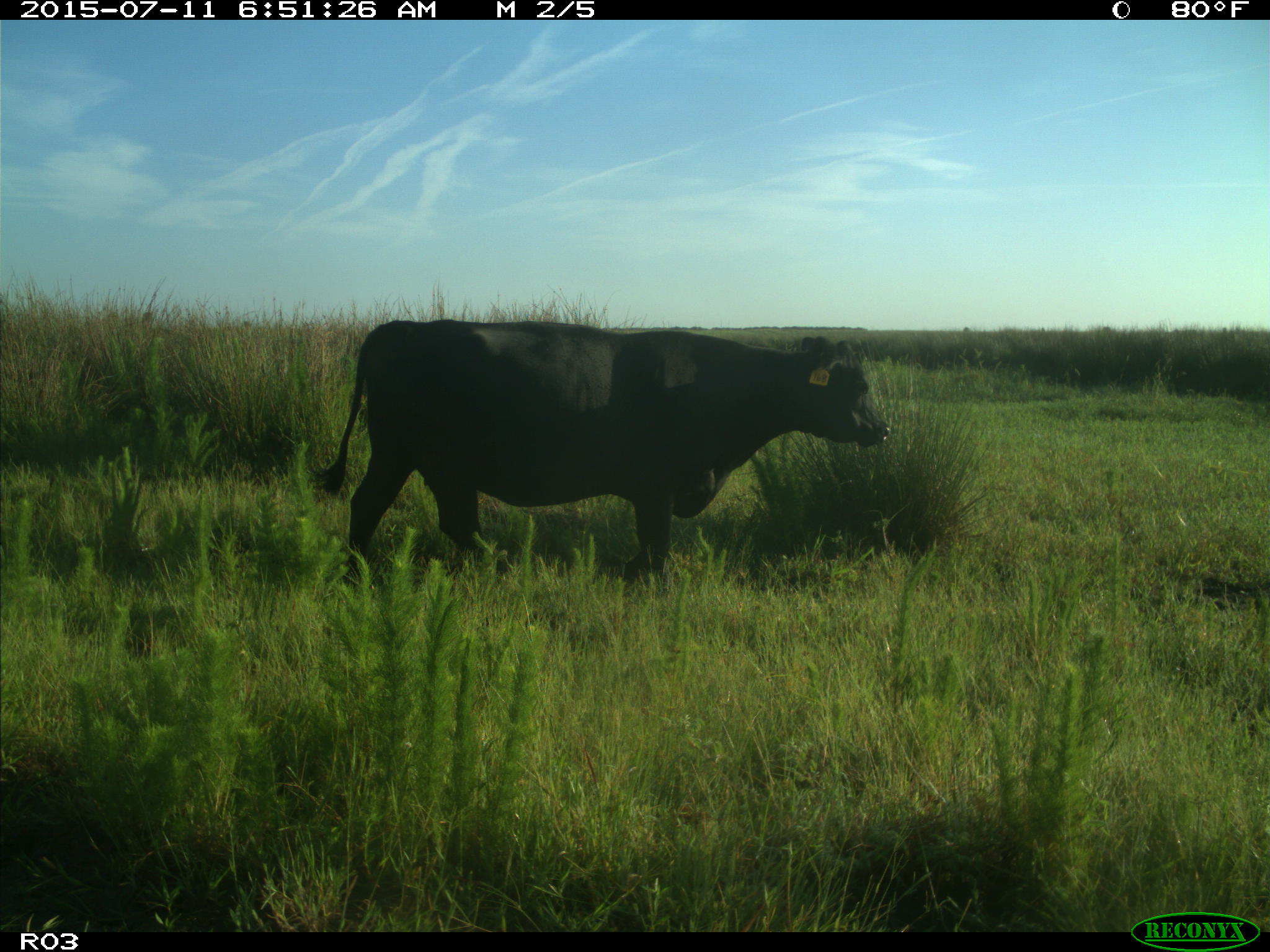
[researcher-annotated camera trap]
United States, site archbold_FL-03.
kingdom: Animalia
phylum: Chordata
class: Mammalia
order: Artiodactyla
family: Bovidae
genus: Bos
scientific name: Bos taurus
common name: domestic cow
Bos taurus (domestic cow).